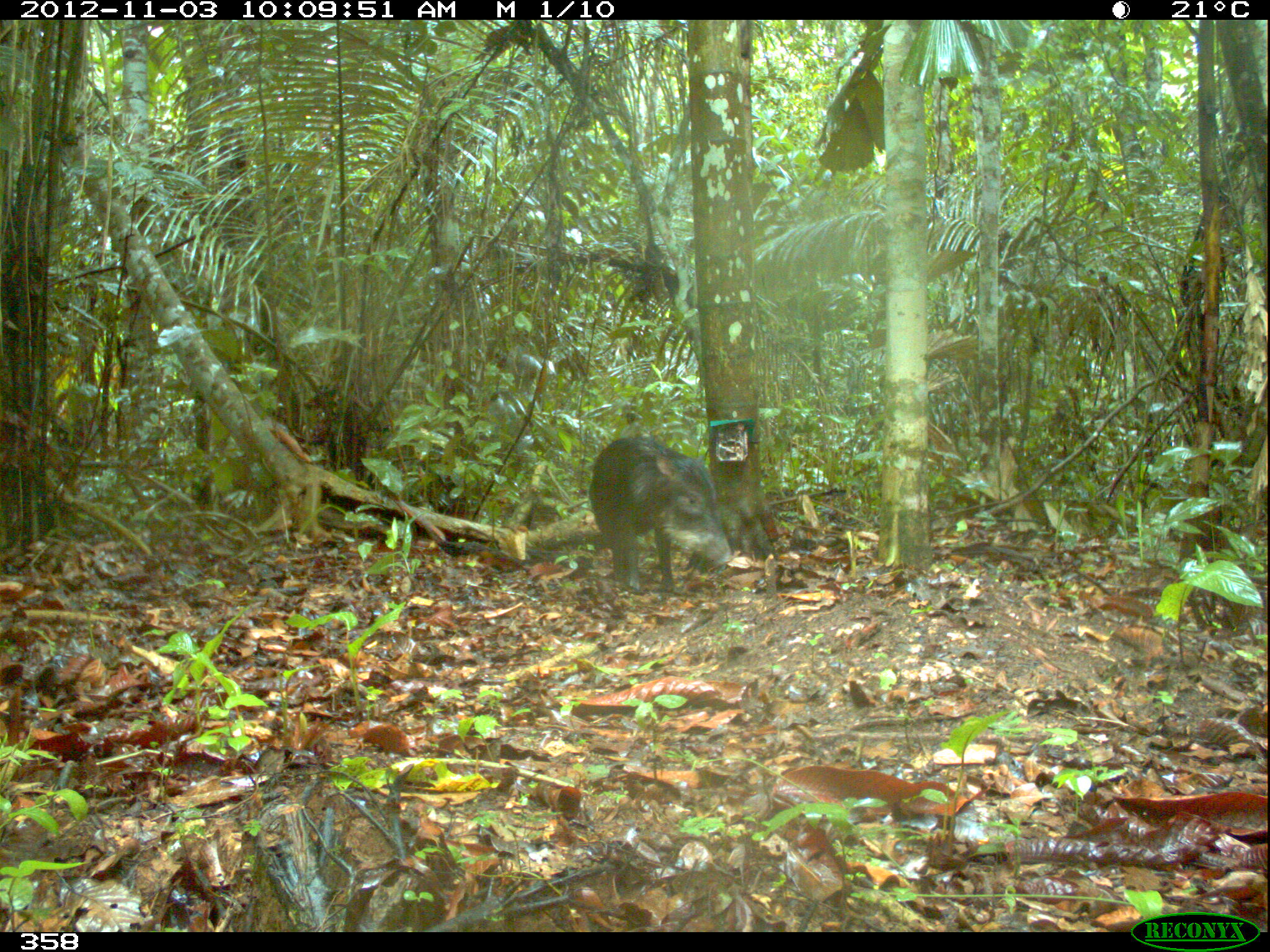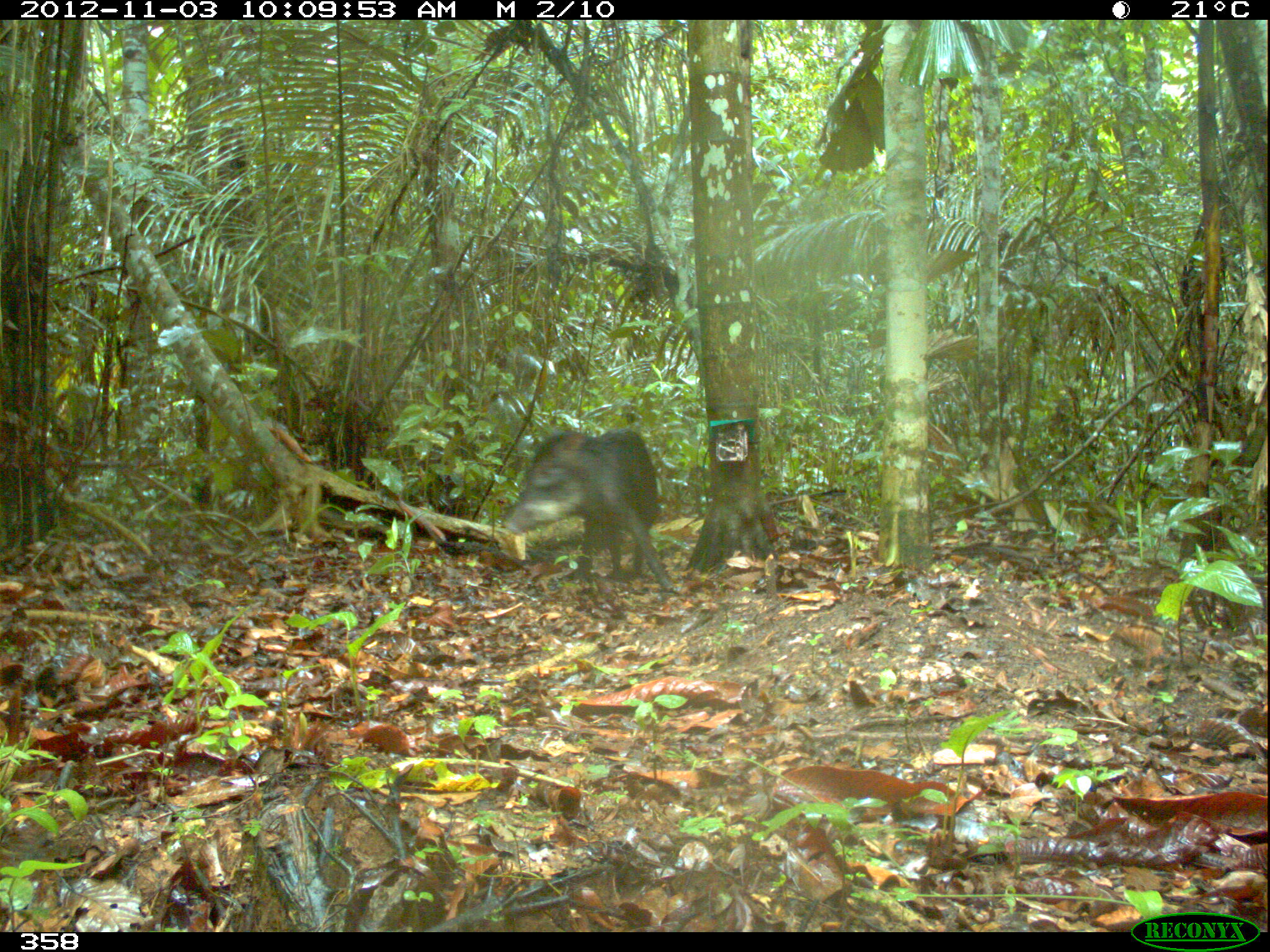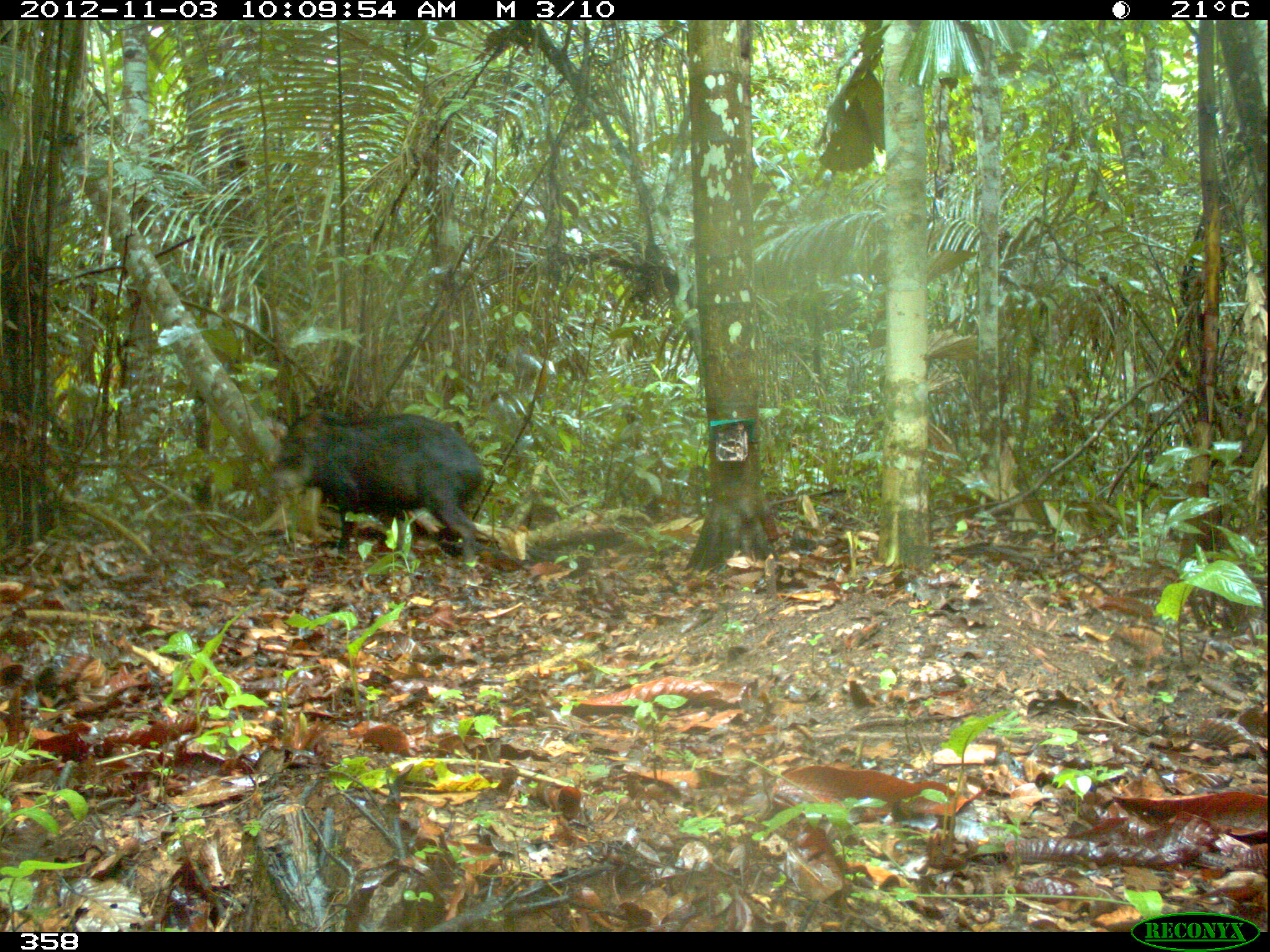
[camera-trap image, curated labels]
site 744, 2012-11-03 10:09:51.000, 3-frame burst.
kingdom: Animalia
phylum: Chordata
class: Mammalia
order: Artiodactyla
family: Tayassuidae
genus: Tayassu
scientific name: Tayassu pecari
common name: white-lipped peccary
Tayassu pecari (white-lipped peccary).